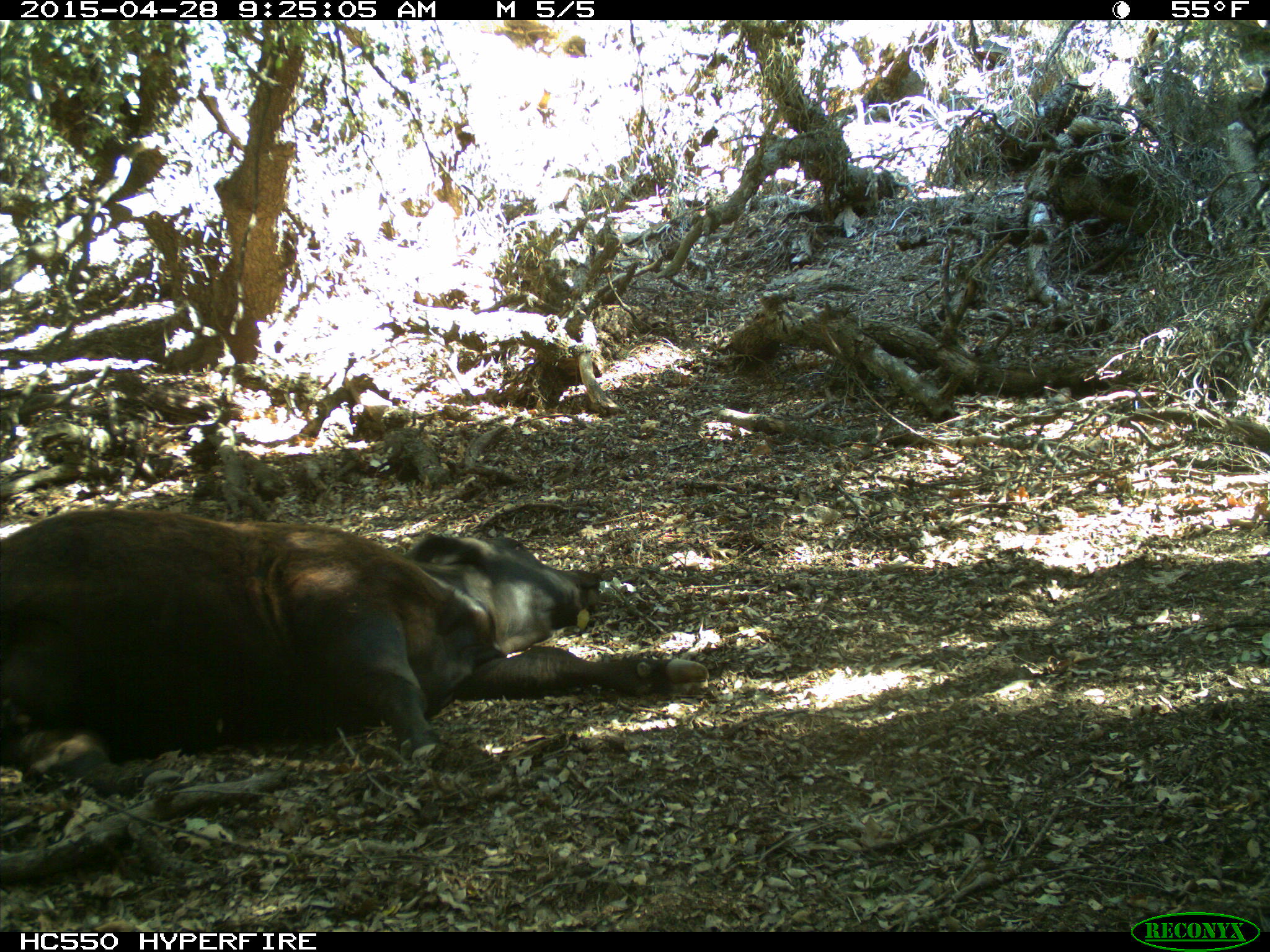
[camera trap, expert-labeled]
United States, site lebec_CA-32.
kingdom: Animalia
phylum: Chordata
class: Mammalia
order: Artiodactyla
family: Bovidae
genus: Bos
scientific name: Bos taurus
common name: domestic cow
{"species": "Bos taurus (domestic cow)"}